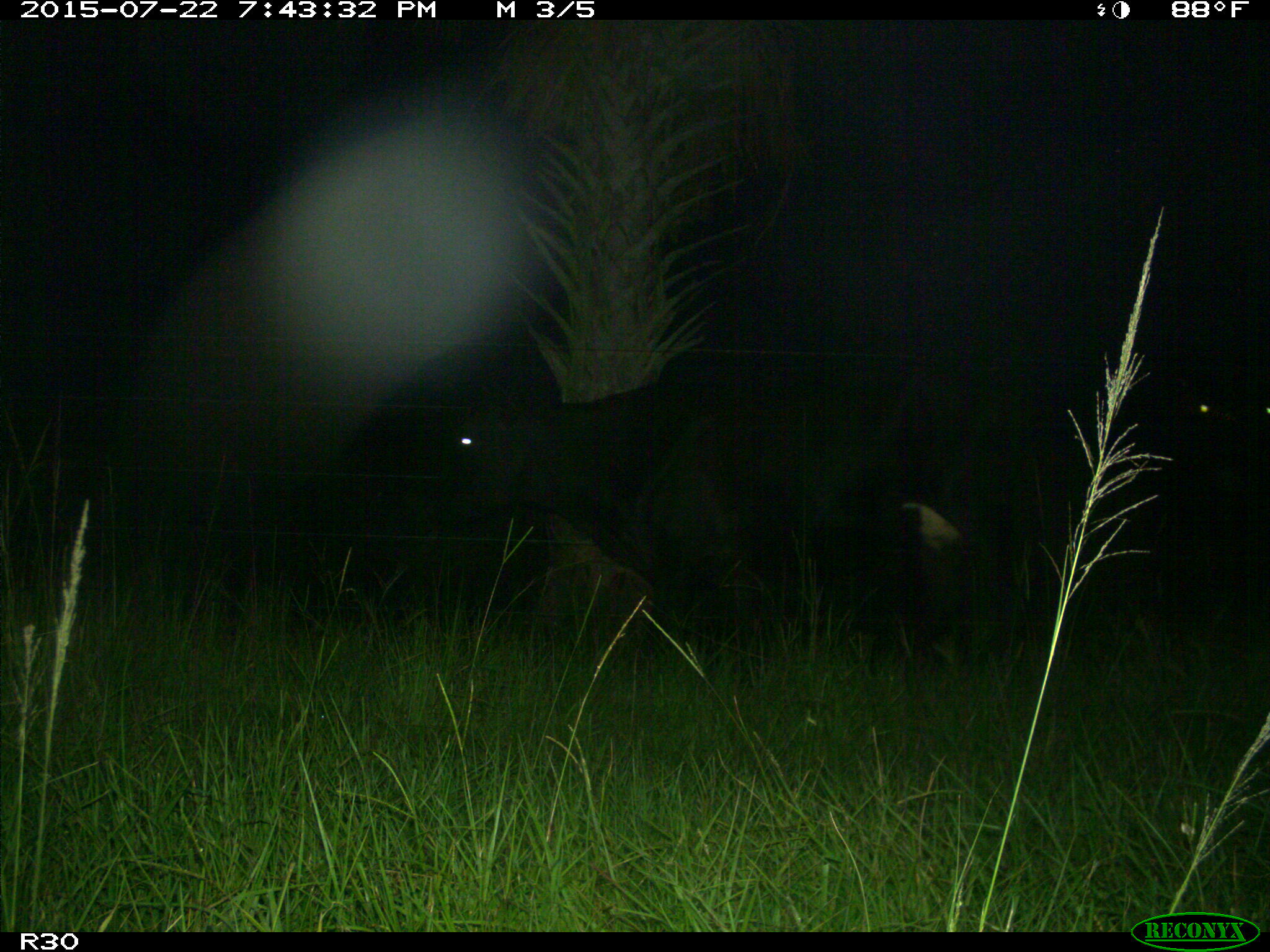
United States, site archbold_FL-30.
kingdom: Animalia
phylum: Chordata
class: Mammalia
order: Artiodactyla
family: Bovidae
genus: Bos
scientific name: Bos taurus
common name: domestic cow